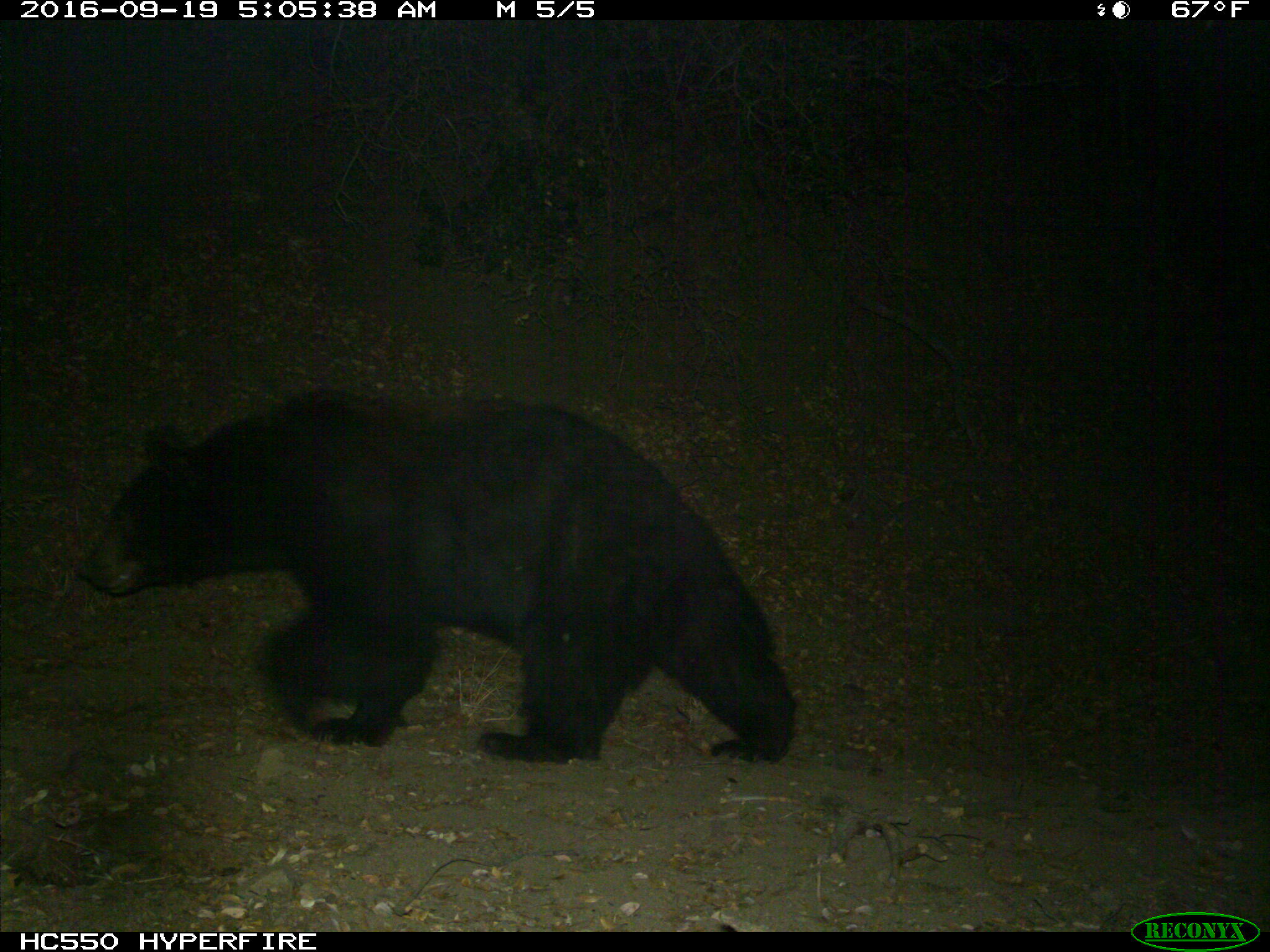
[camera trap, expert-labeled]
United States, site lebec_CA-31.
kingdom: Animalia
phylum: Chordata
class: Mammalia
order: Carnivora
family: Ursidae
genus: Ursus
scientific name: Ursus americanus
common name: american black bear